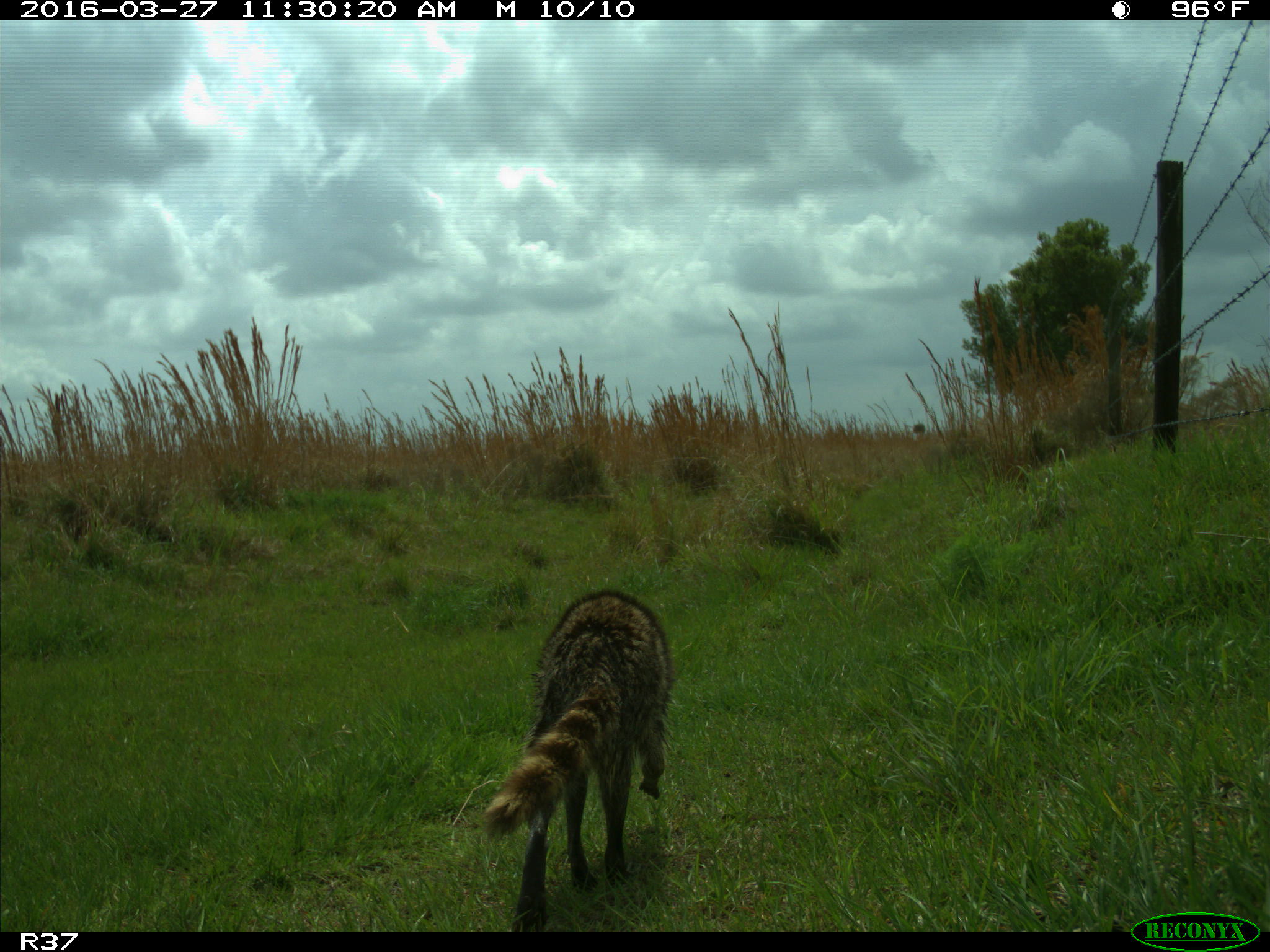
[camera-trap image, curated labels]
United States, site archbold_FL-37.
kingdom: Animalia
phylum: Chordata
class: Mammalia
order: Carnivora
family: Procyonidae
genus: Procyon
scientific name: Procyon lotor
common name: common raccoon